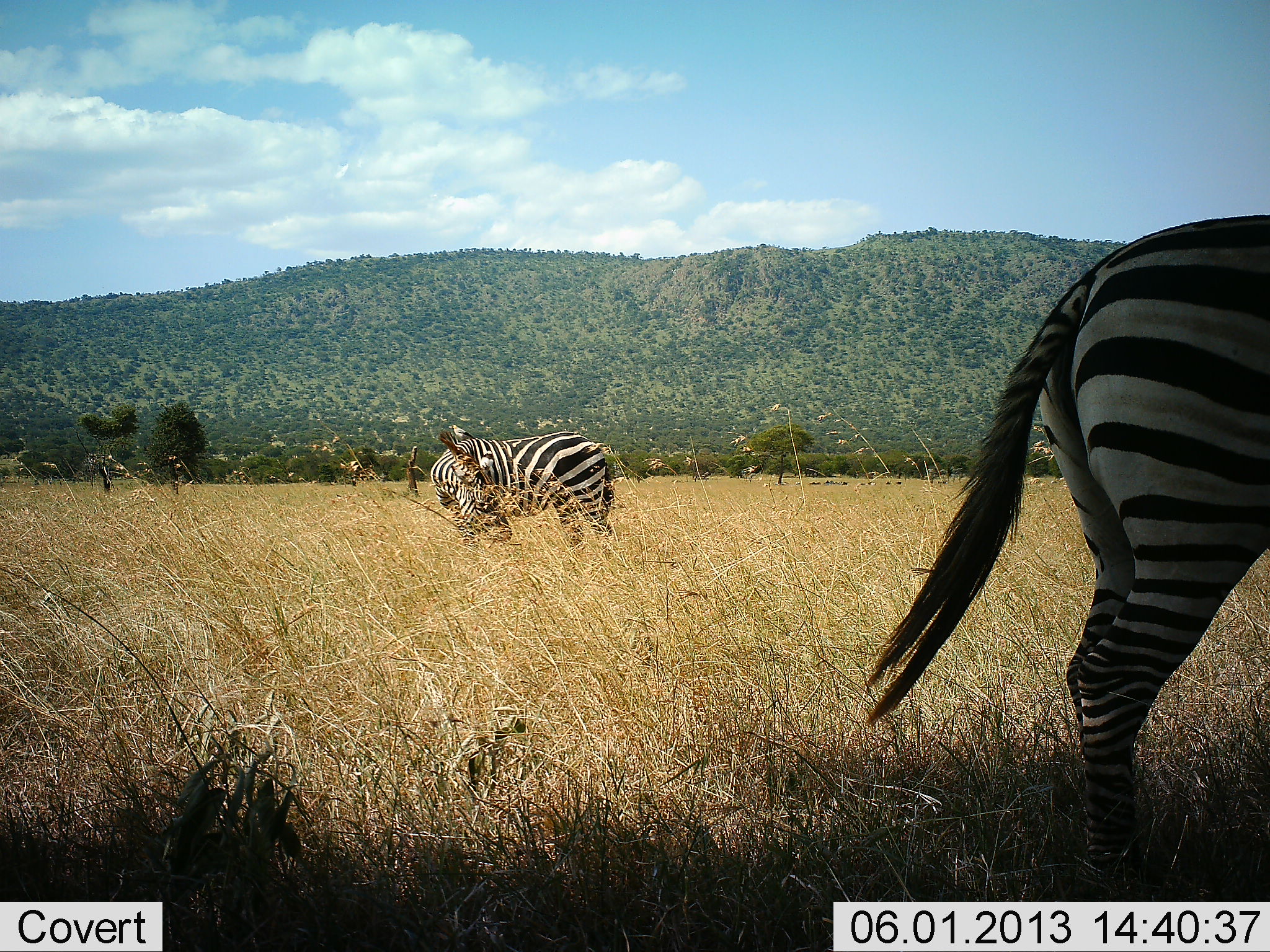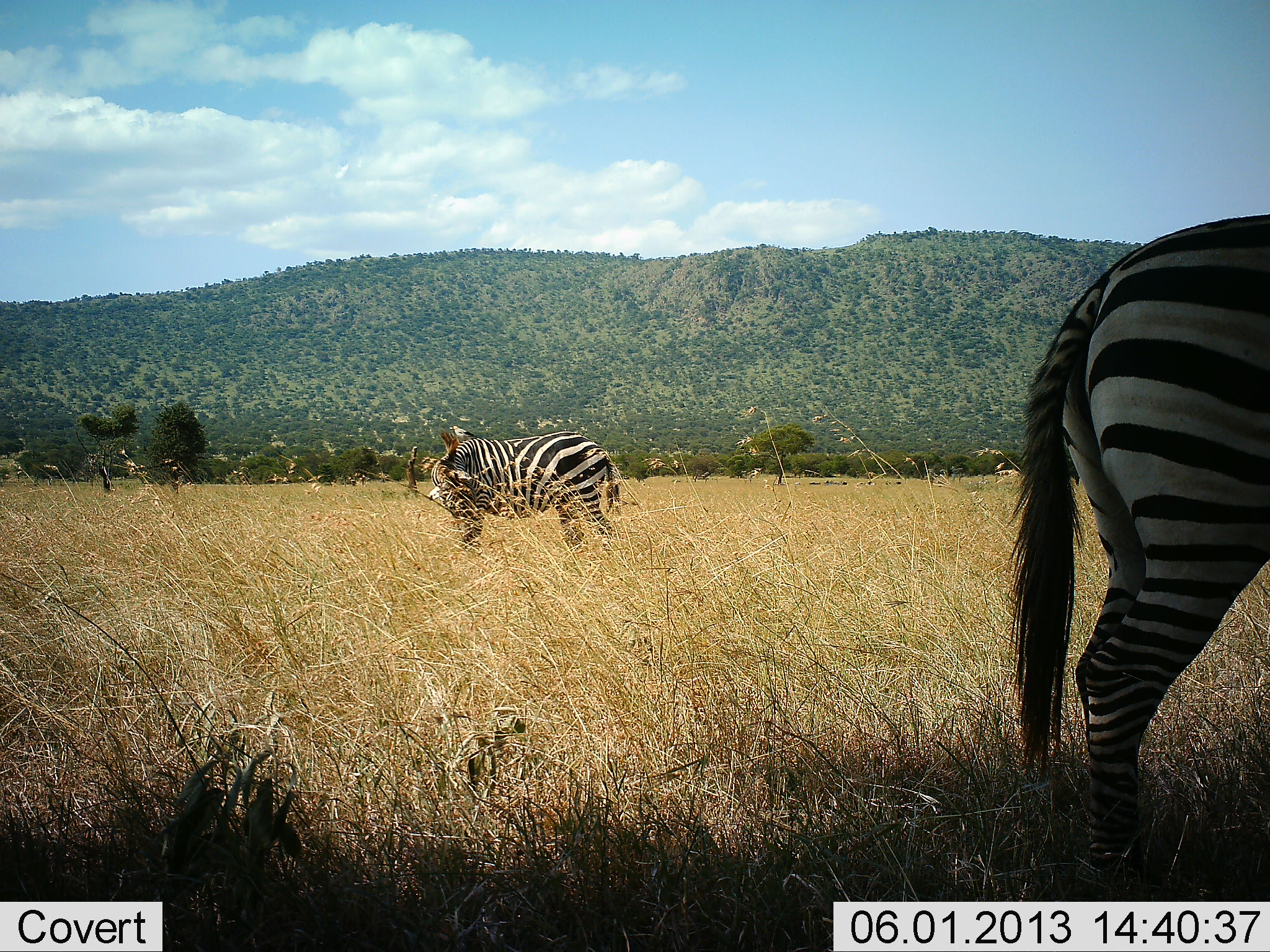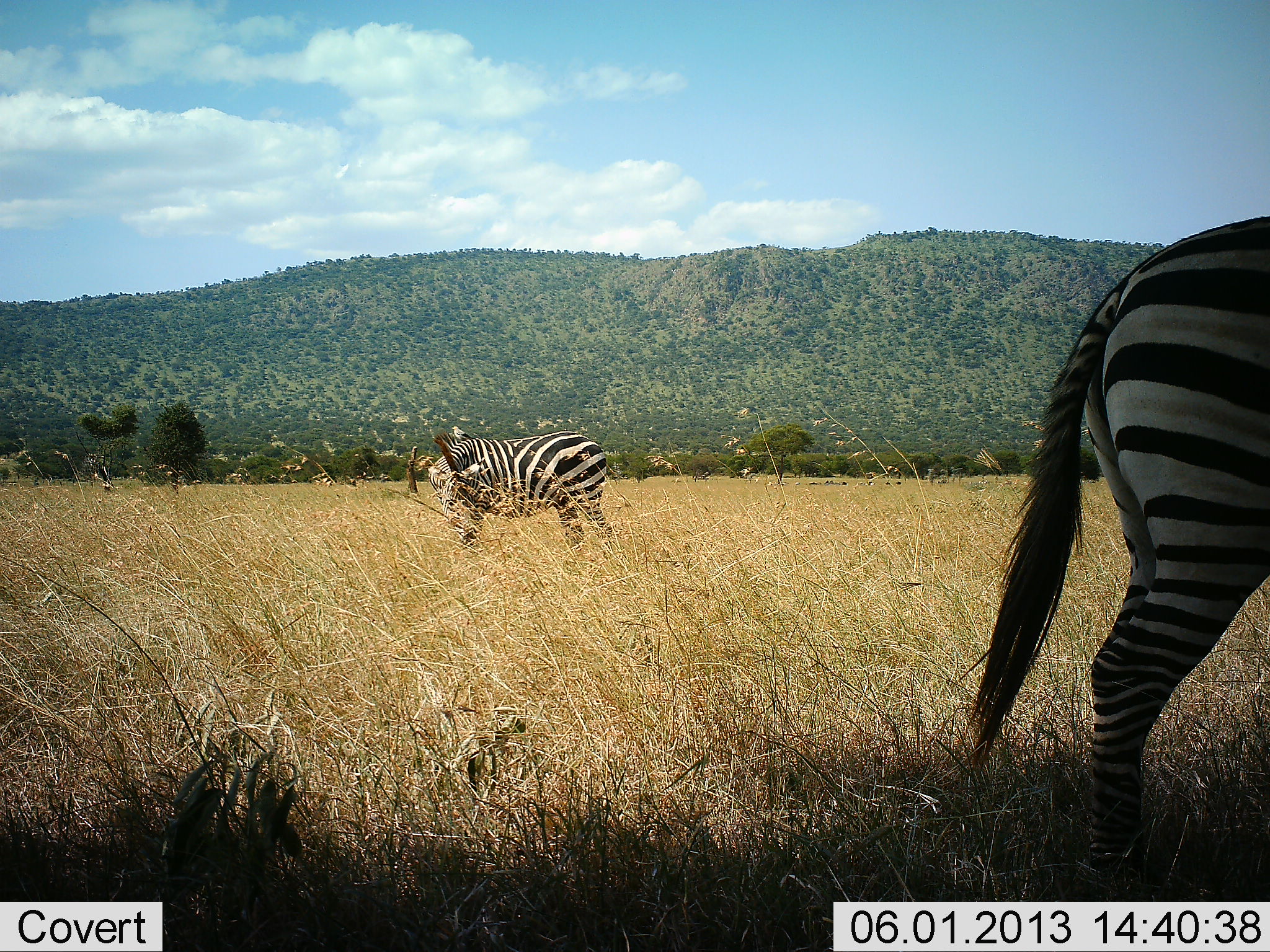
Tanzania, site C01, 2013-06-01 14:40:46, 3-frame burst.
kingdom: Animalia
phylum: Chordata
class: Mammalia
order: Perissodactyla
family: Equidae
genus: Equus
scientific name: Equus quagga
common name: plains zebra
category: zebra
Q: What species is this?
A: Zebra (plains zebra) (Equus quagga).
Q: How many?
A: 2.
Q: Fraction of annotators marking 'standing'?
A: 88%.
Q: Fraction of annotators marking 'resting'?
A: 6%.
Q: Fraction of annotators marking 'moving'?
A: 6%.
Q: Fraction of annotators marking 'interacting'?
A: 0%.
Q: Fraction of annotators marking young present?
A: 0%.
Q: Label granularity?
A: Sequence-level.